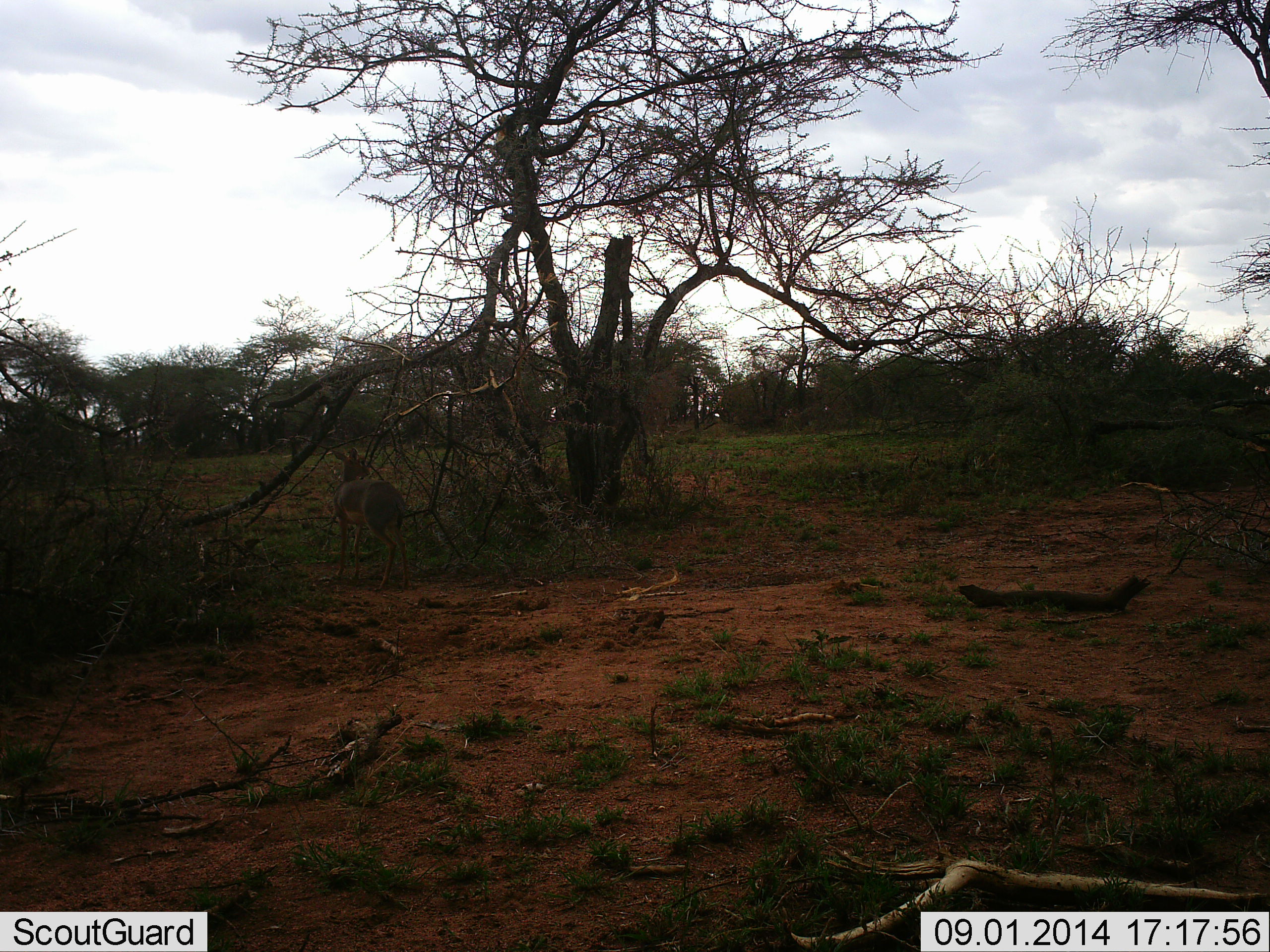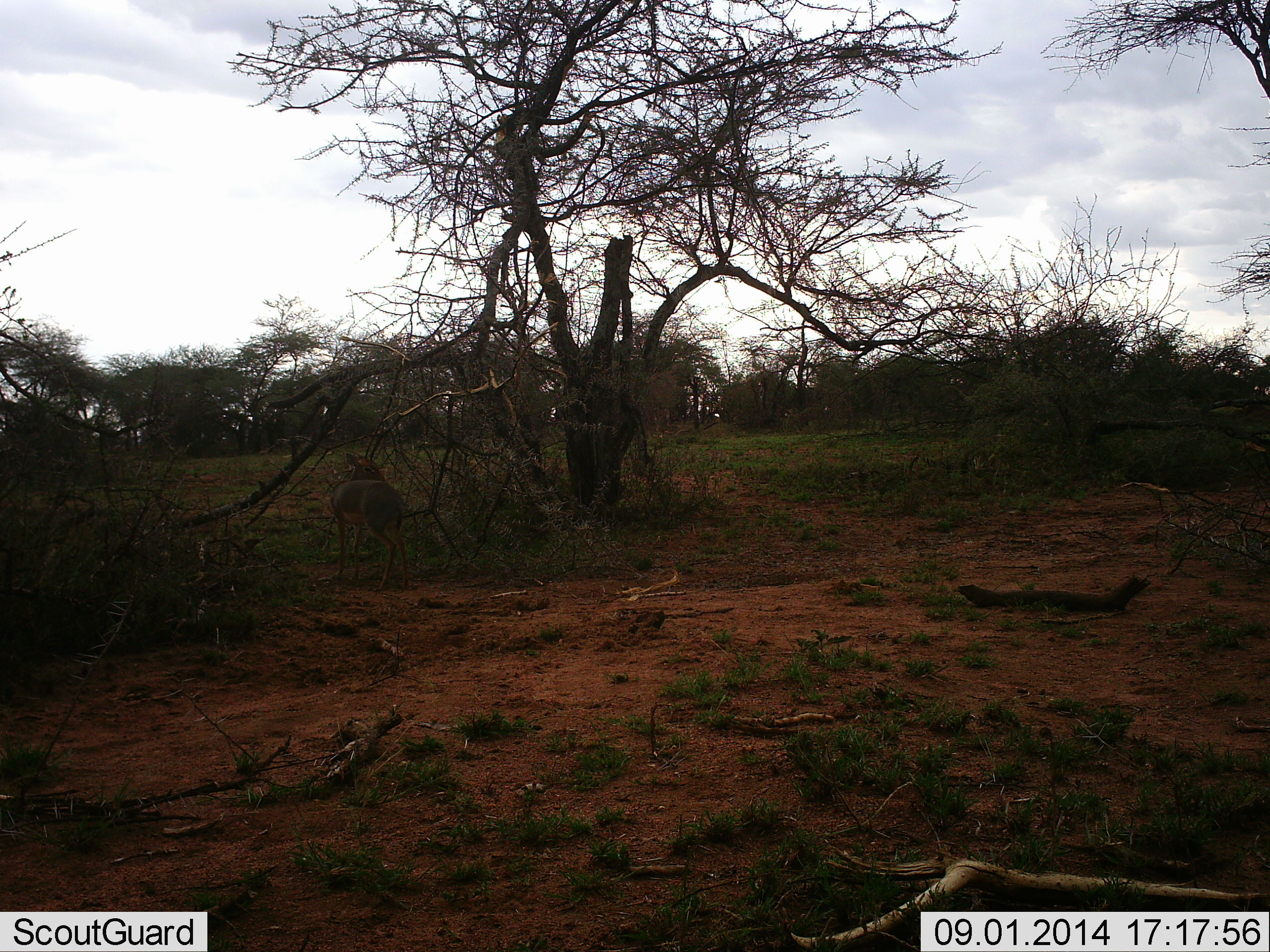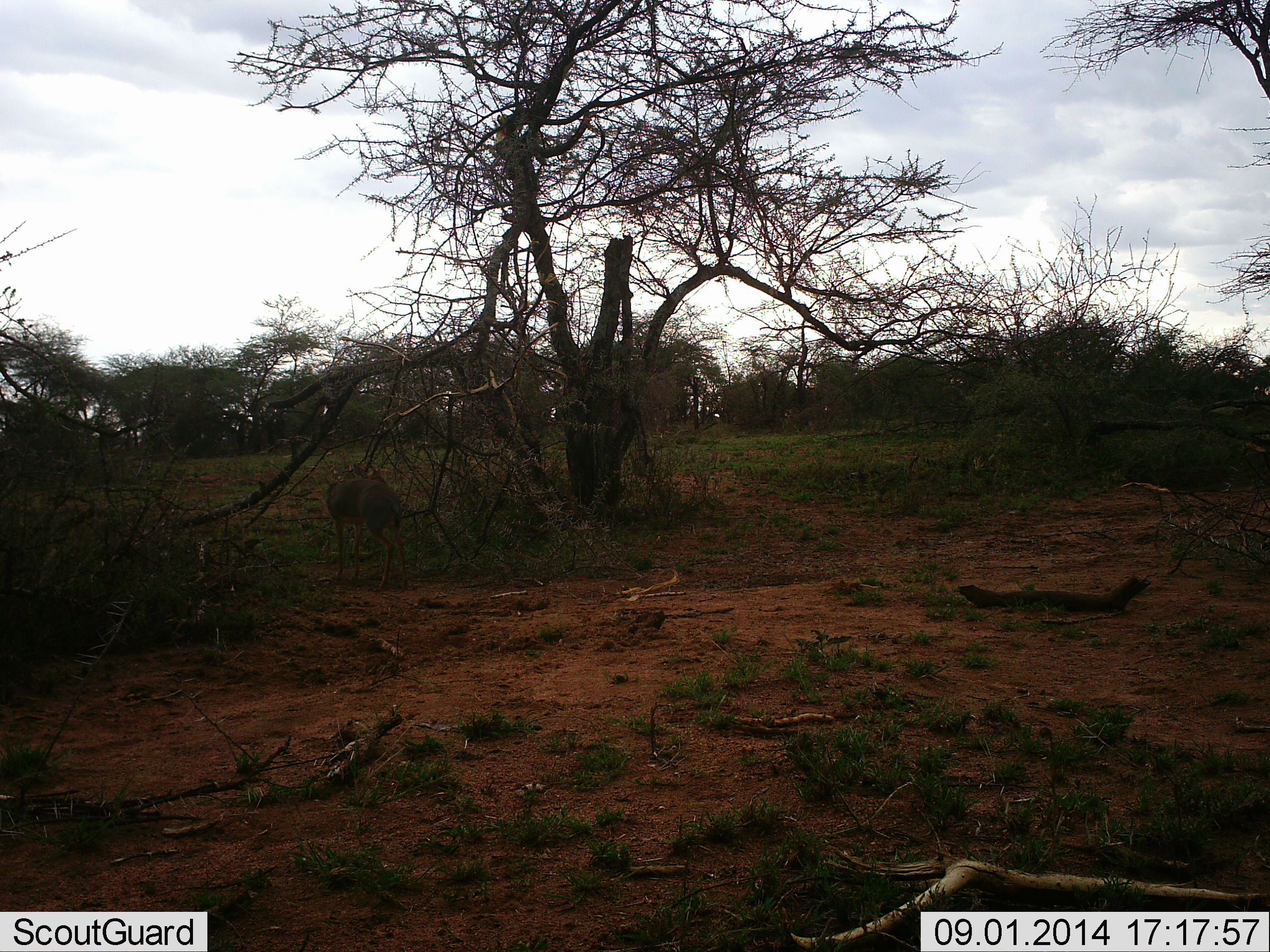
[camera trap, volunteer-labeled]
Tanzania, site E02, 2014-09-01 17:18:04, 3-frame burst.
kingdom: Animalia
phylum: Chordata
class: Mammalia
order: Artiodactyla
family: Bovidae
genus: Madoqua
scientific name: Madoqua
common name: dikdik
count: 1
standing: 100%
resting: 0%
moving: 0%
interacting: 0%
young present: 0%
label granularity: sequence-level